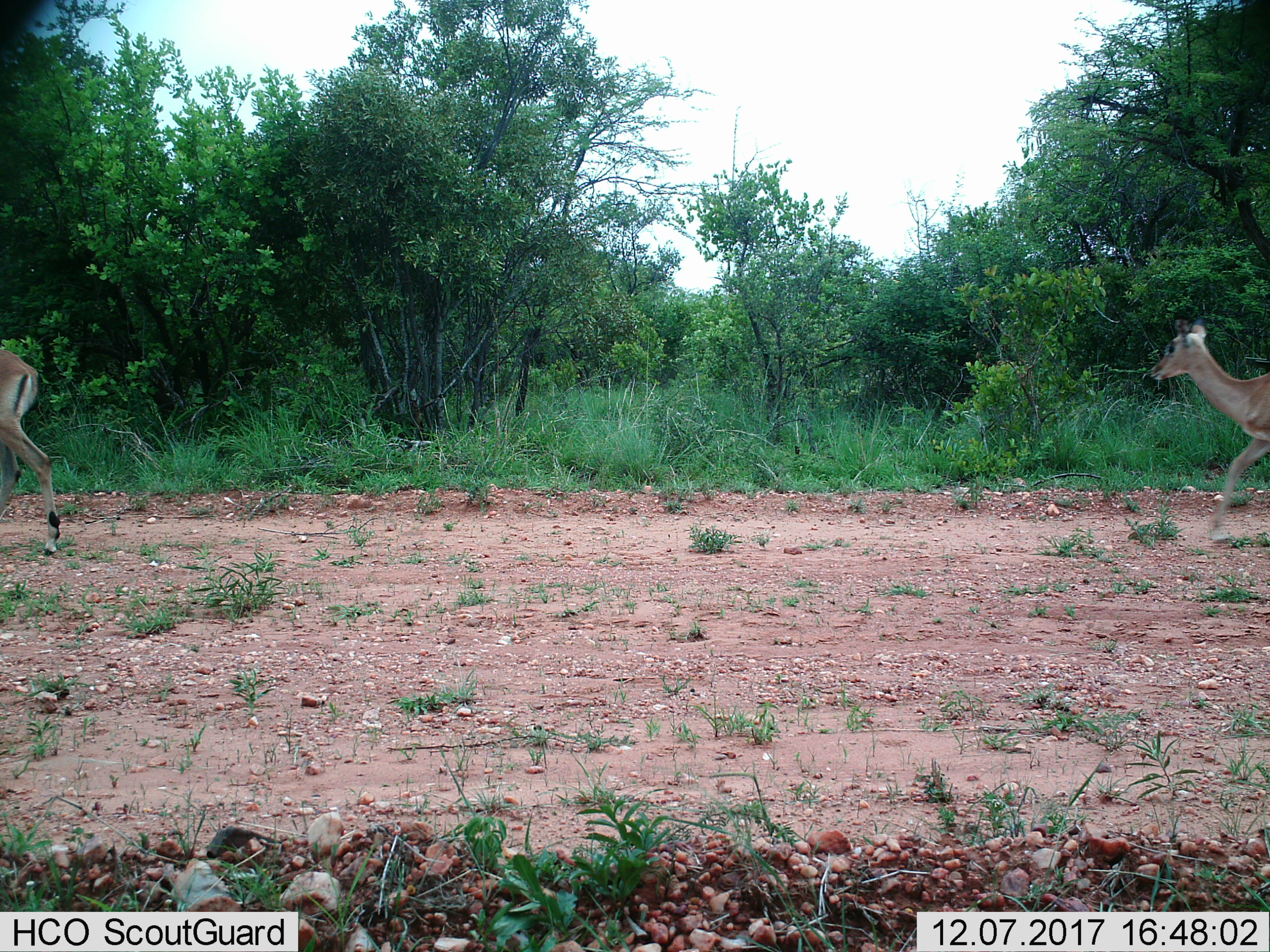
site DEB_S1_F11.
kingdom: Animalia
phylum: Chordata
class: Mammalia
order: Artiodactyla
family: Bovidae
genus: Aepyceros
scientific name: Aepyceros melampus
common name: impala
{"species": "impala (Aepyceros melampus)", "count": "2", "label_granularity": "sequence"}